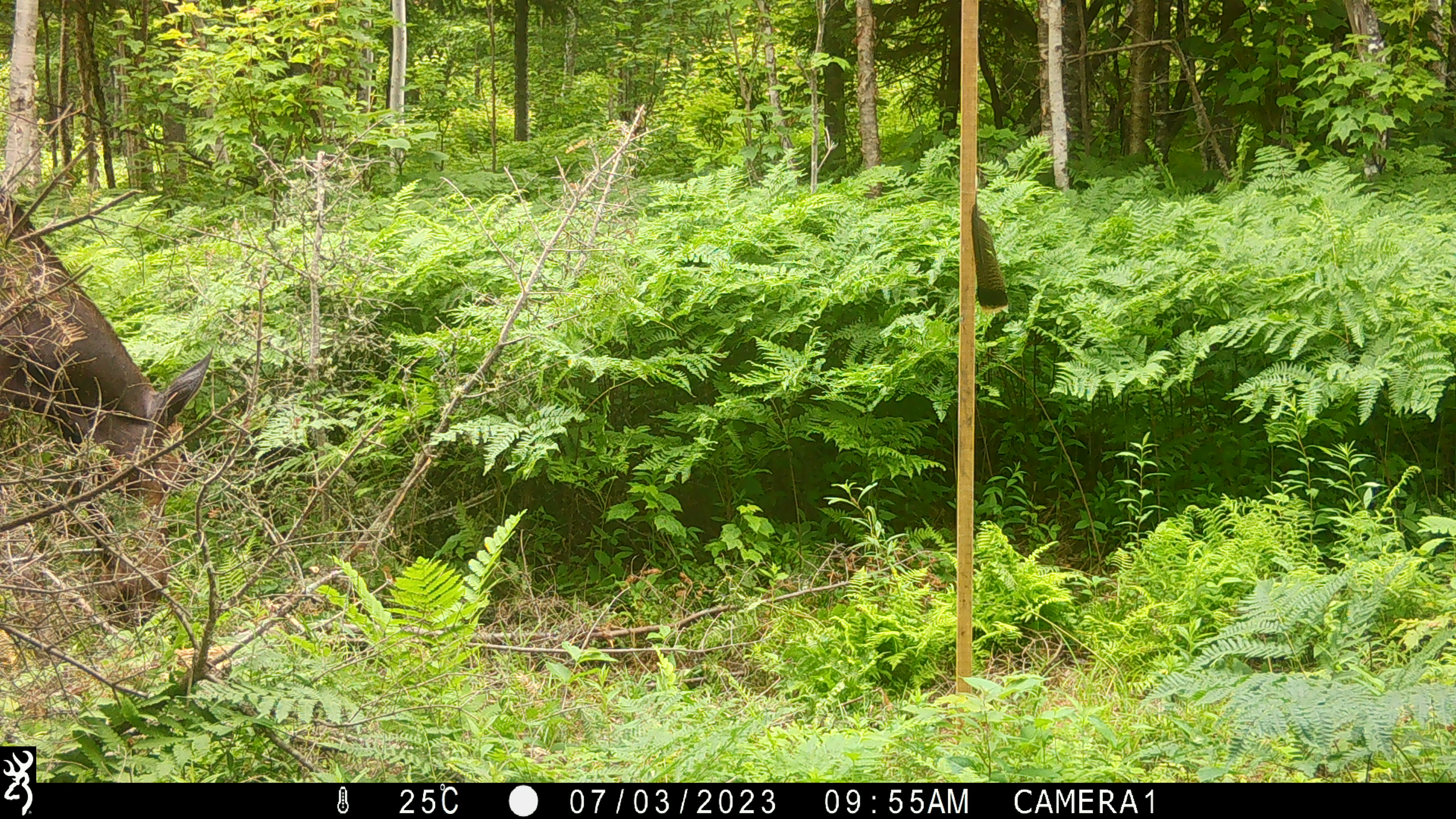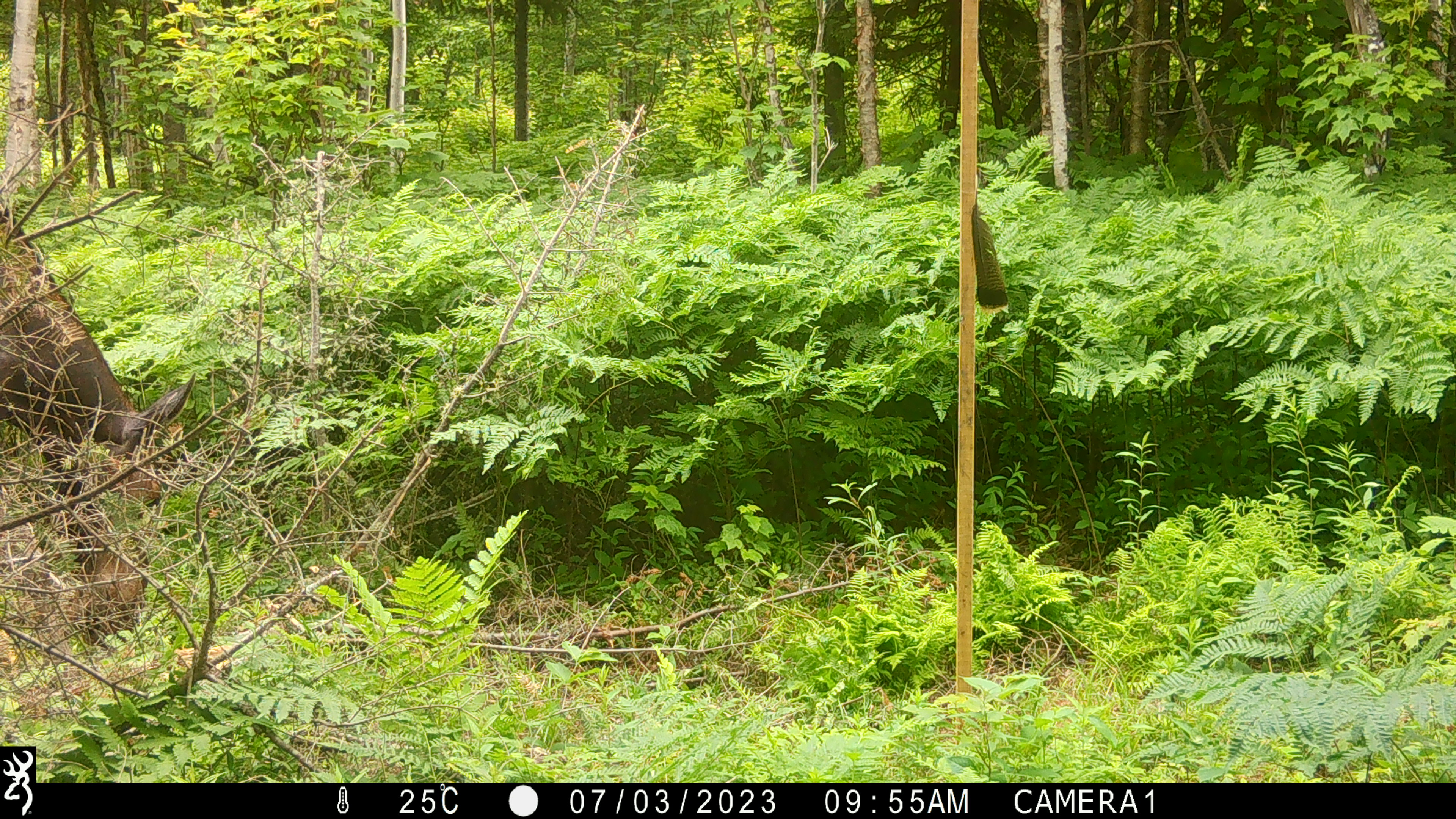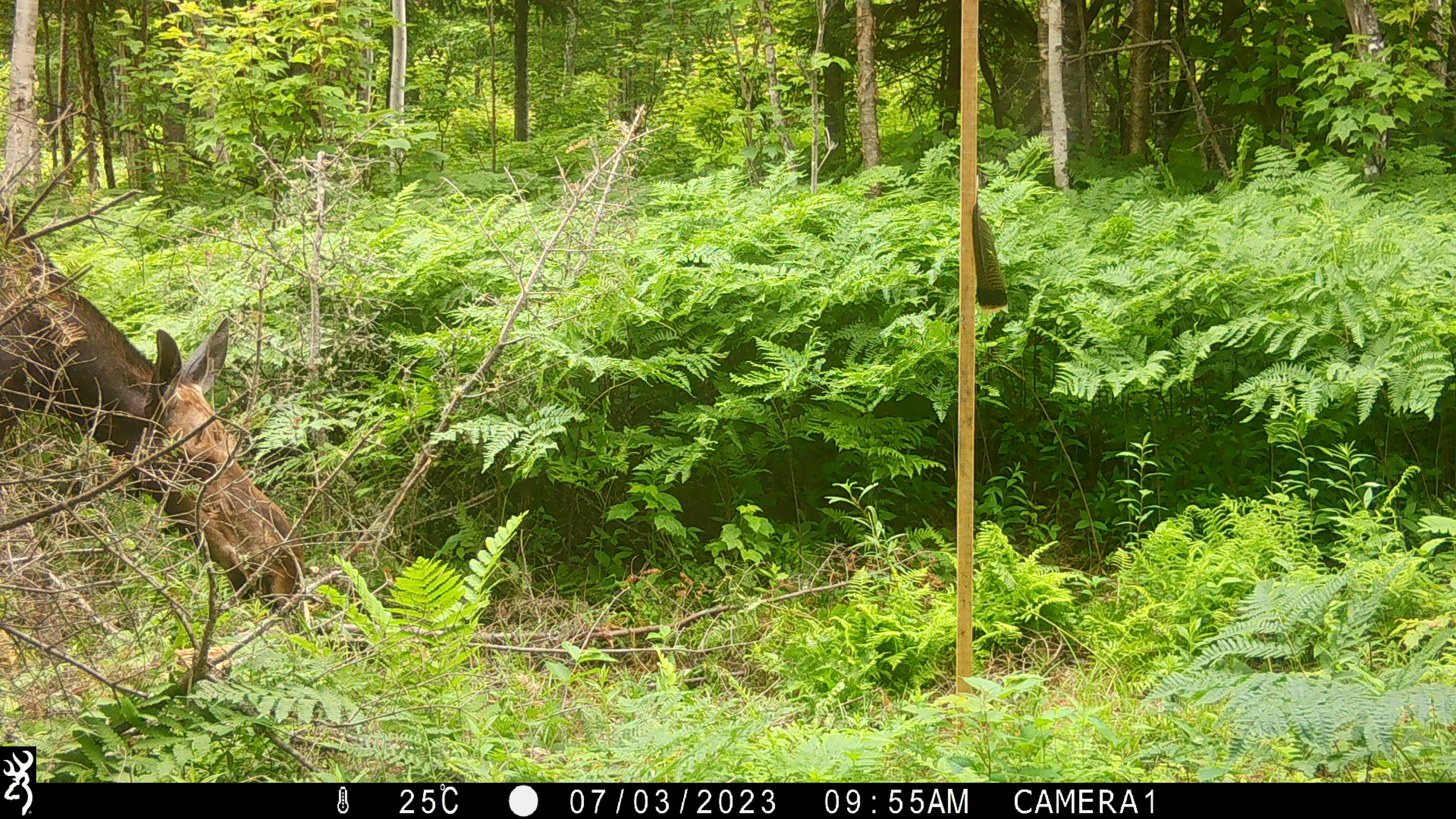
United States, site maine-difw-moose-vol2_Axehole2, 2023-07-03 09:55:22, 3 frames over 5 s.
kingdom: Animalia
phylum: Chordata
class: Mammalia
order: Artiodactyla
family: Cervidae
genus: Alces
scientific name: Alces alces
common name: moose